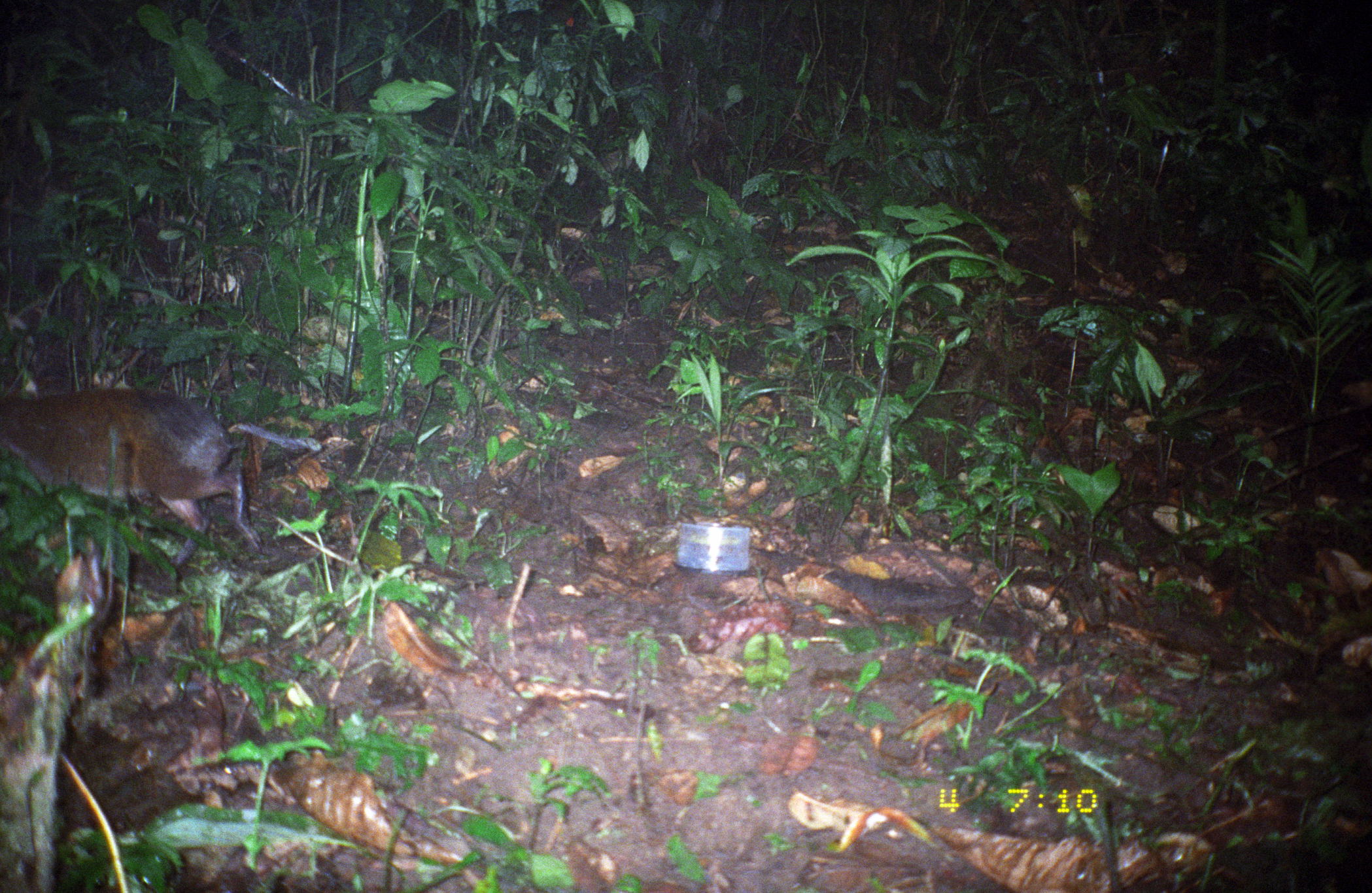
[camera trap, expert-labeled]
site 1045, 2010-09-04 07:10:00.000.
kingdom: Animalia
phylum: Chordata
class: Mammalia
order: Rodentia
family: Dasyproctidae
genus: Dasyprocta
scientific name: Dasyprocta punctata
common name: central american agouti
Dasyprocta punctata (central american agouti).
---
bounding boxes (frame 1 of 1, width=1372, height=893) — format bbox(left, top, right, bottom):
dasyprocta punctata: bbox(0, 386, 320, 570)